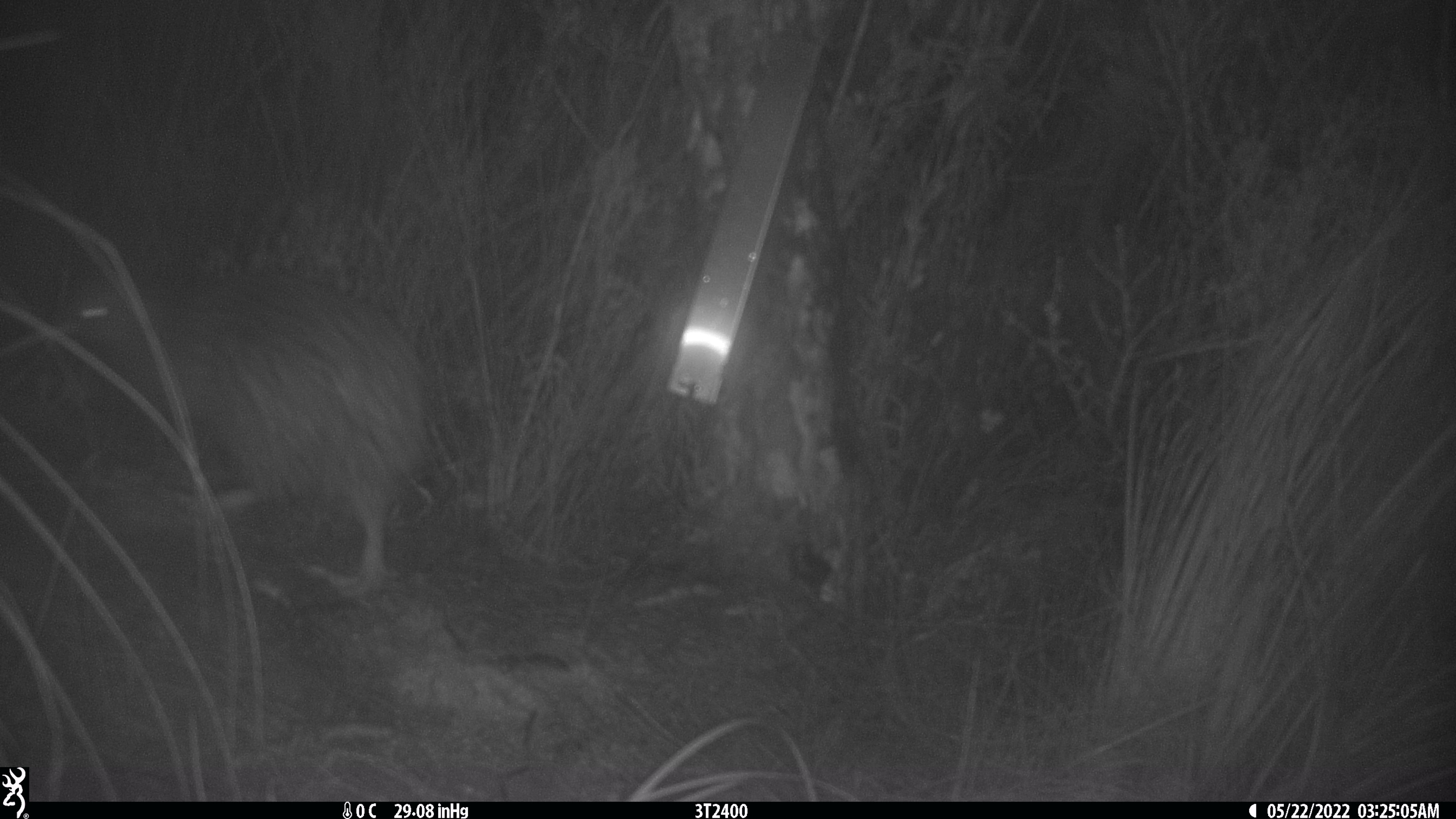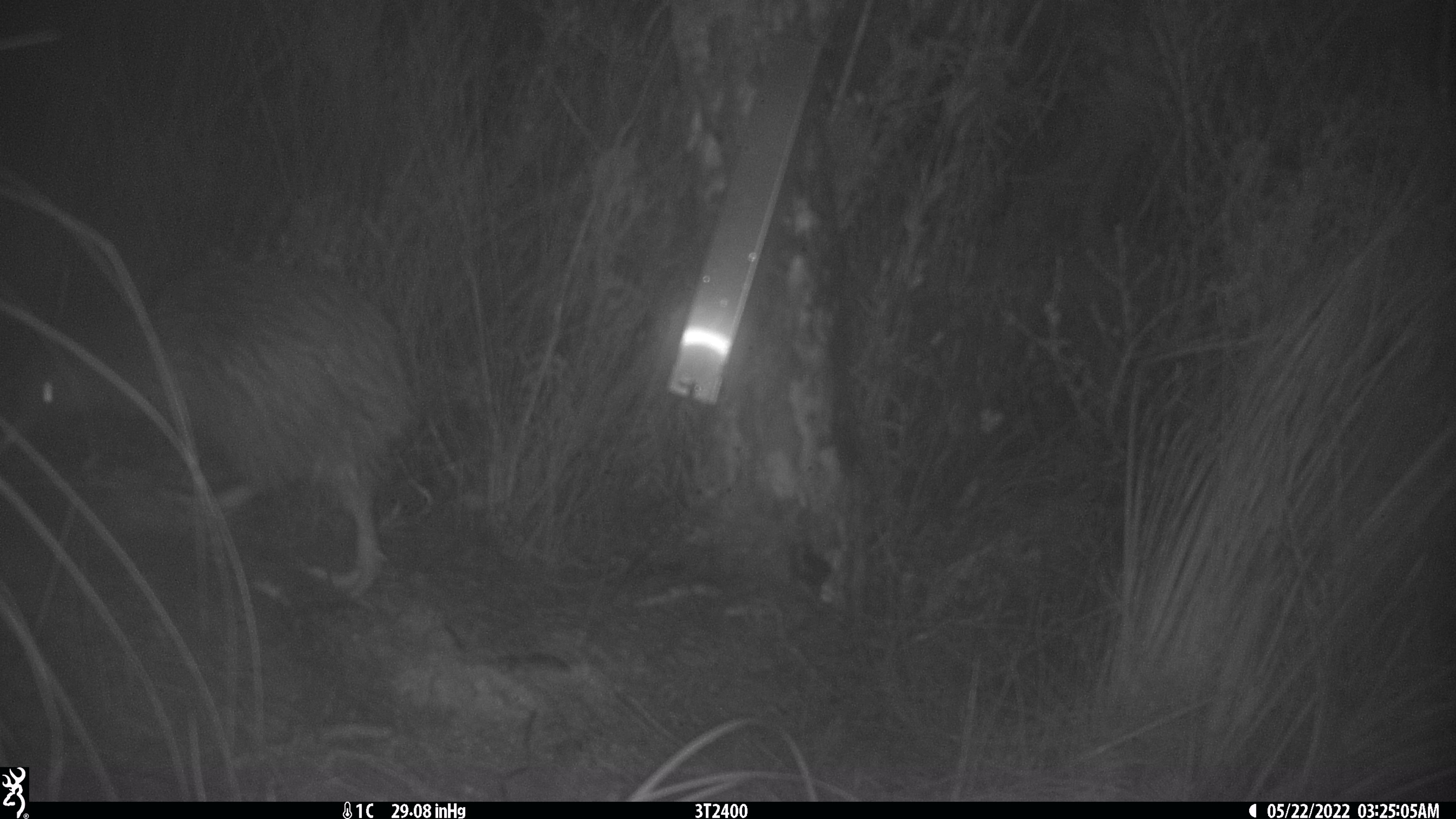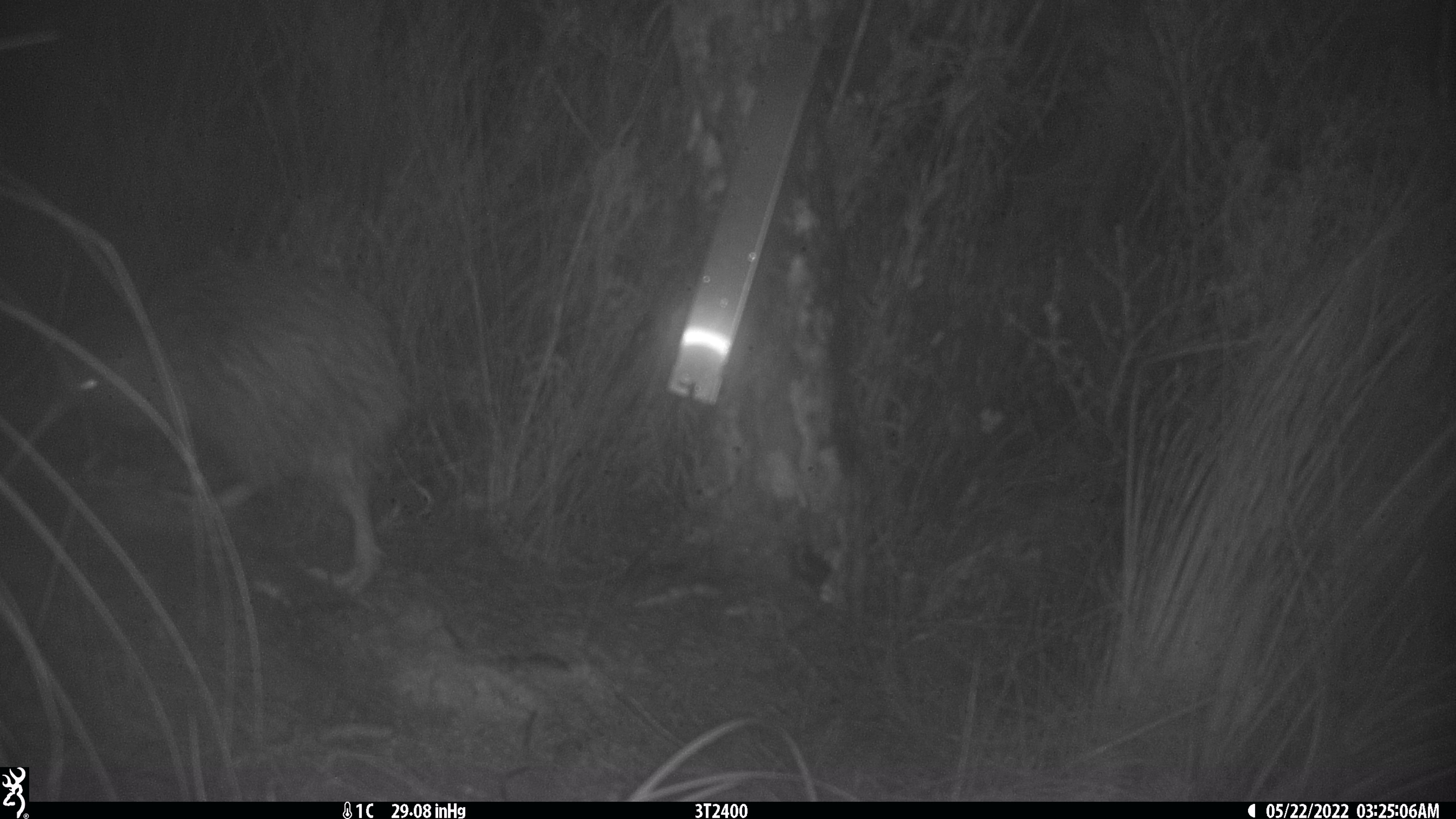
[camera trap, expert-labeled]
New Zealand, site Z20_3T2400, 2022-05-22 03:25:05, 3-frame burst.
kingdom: Animalia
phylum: Chordata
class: Aves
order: Apterygiformes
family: Apterygidae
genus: Apteryx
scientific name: Apteryx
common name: kiwi